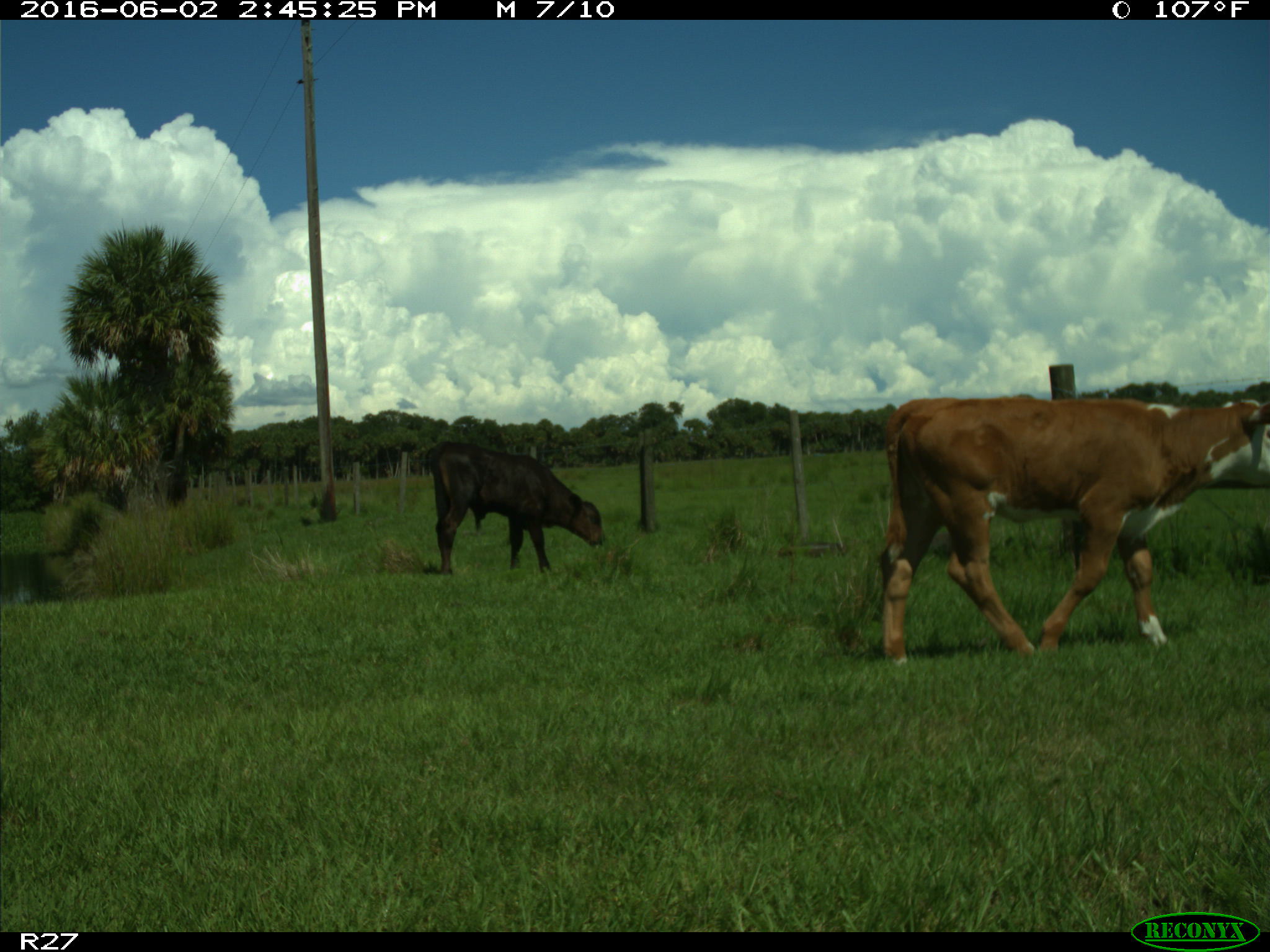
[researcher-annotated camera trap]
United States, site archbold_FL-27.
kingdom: Animalia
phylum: Chordata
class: Mammalia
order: Artiodactyla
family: Bovidae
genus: Bos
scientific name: Bos taurus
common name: domestic cow